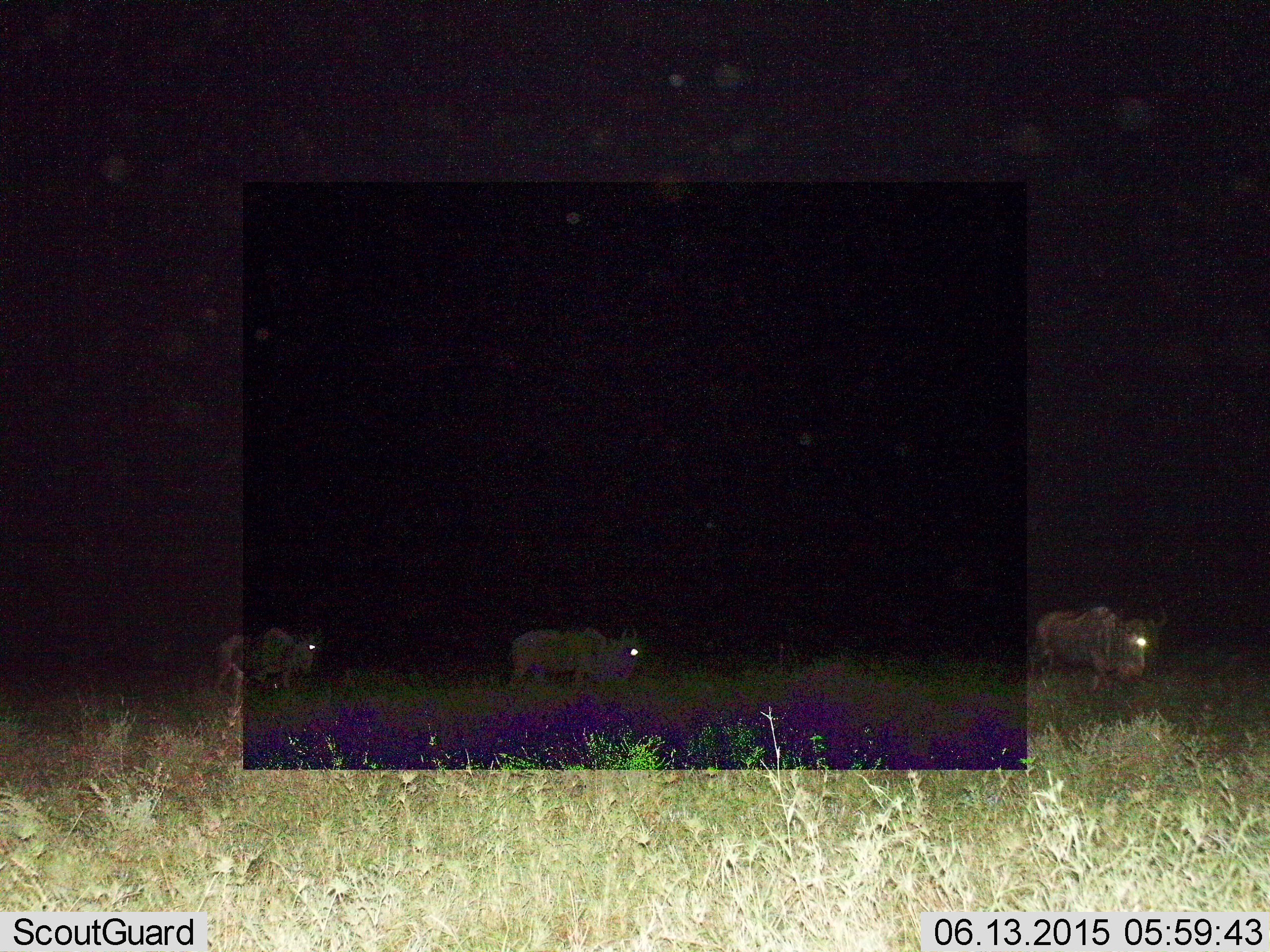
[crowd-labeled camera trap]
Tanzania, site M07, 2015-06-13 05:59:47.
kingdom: Animalia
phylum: Chordata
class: Mammalia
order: Artiodactyla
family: Bovidae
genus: Connochaetes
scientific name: Connochaetes taurinus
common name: blue wildebeest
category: wildebeest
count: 3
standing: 10%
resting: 0%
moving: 90%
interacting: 0%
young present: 0%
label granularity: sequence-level